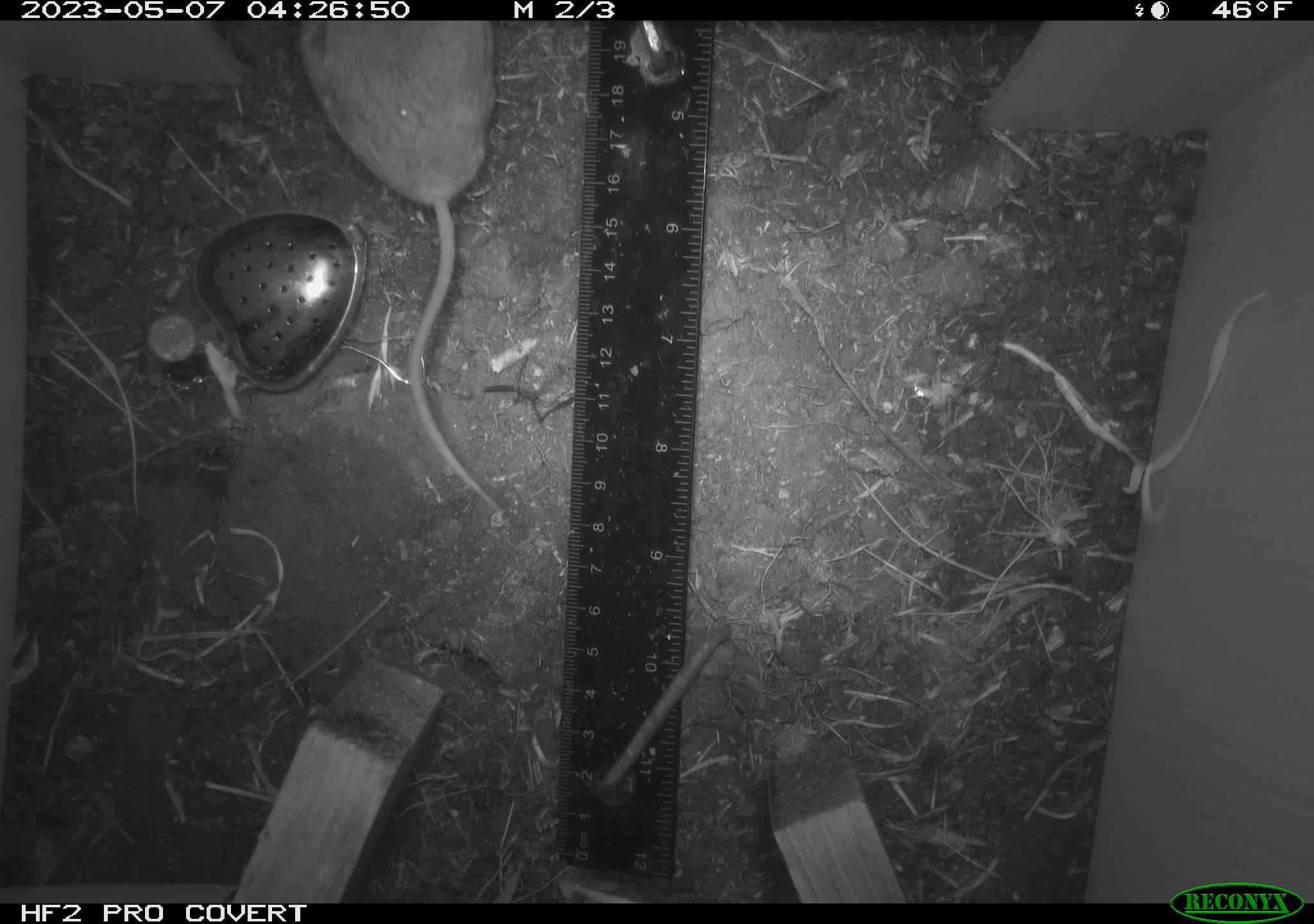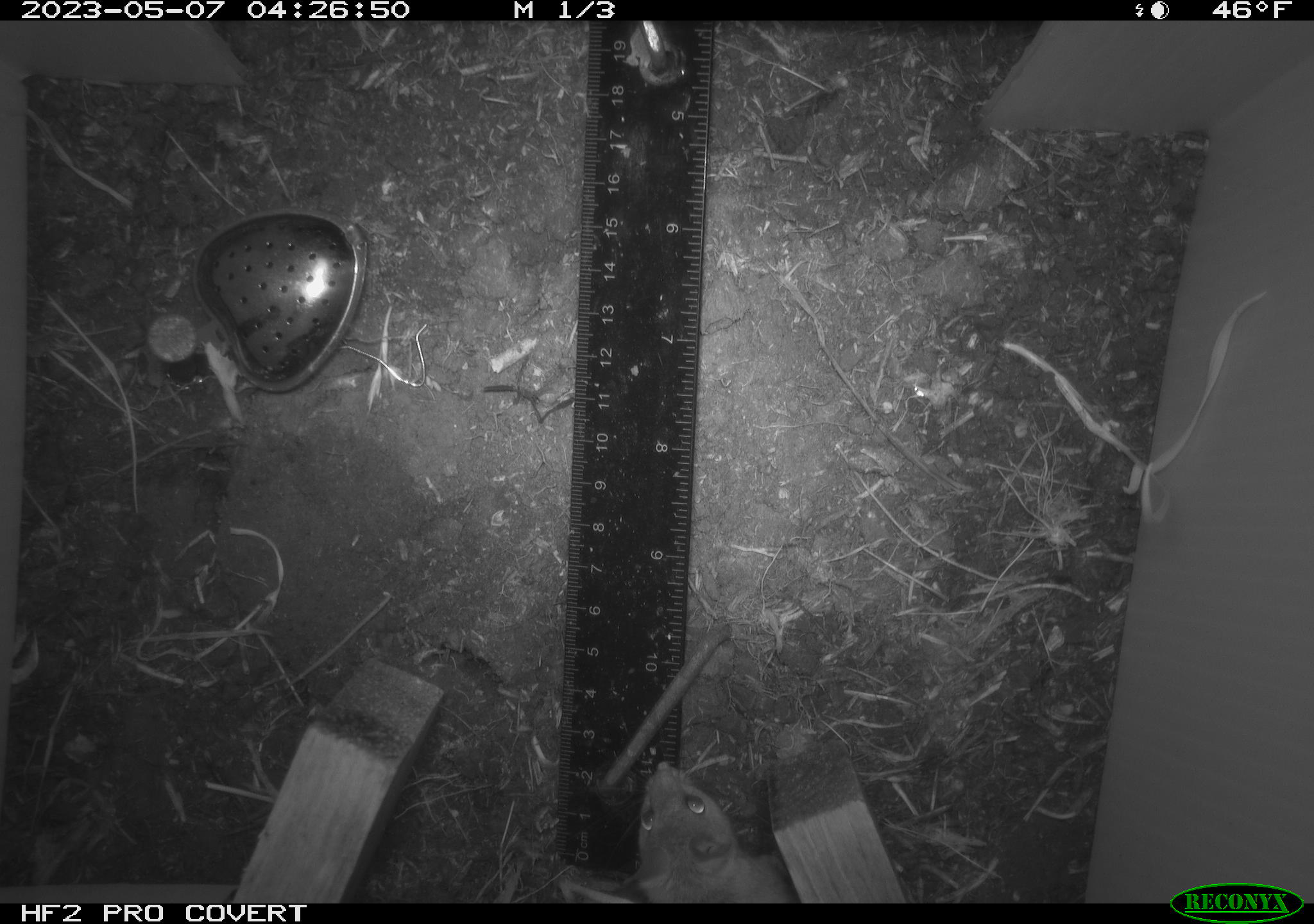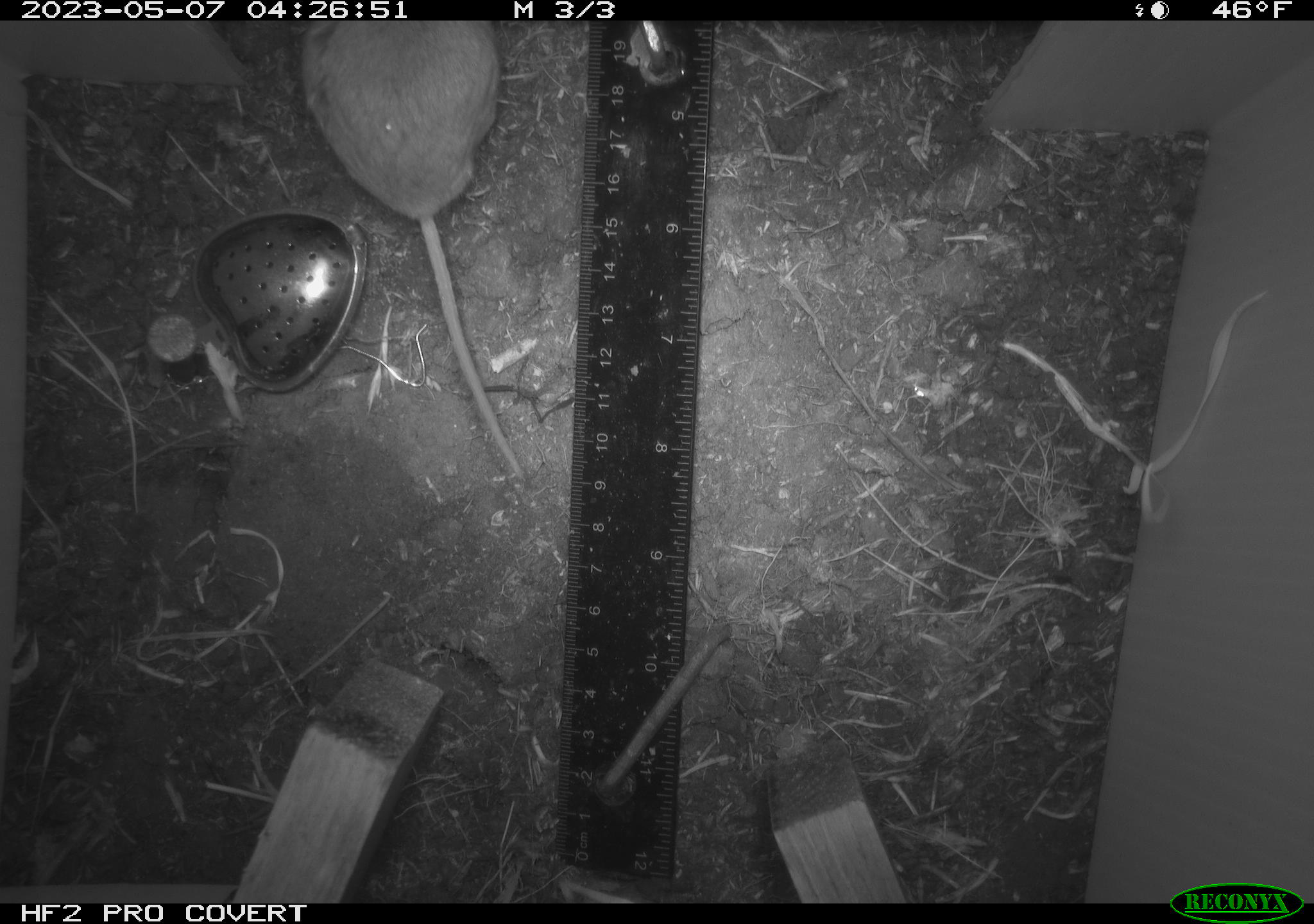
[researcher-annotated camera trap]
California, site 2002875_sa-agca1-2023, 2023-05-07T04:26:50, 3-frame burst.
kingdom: Animalia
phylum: Chordata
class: Mammalia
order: Rodentia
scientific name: Rodentia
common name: mouse species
Mouse species (Rodentia).